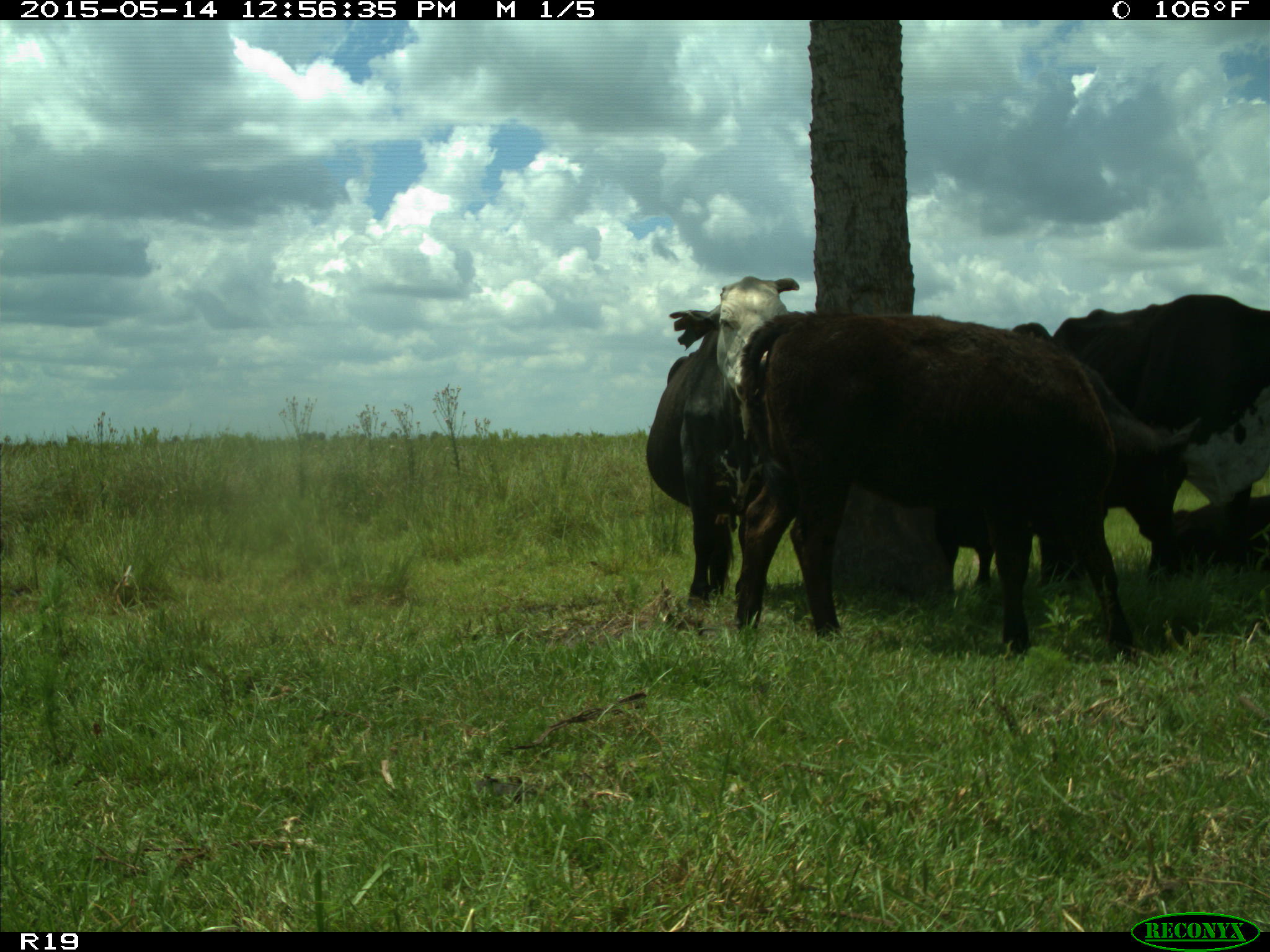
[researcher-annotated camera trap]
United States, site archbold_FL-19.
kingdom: Animalia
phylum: Chordata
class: Mammalia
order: Artiodactyla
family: Bovidae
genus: Bos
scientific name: Bos taurus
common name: domestic cow